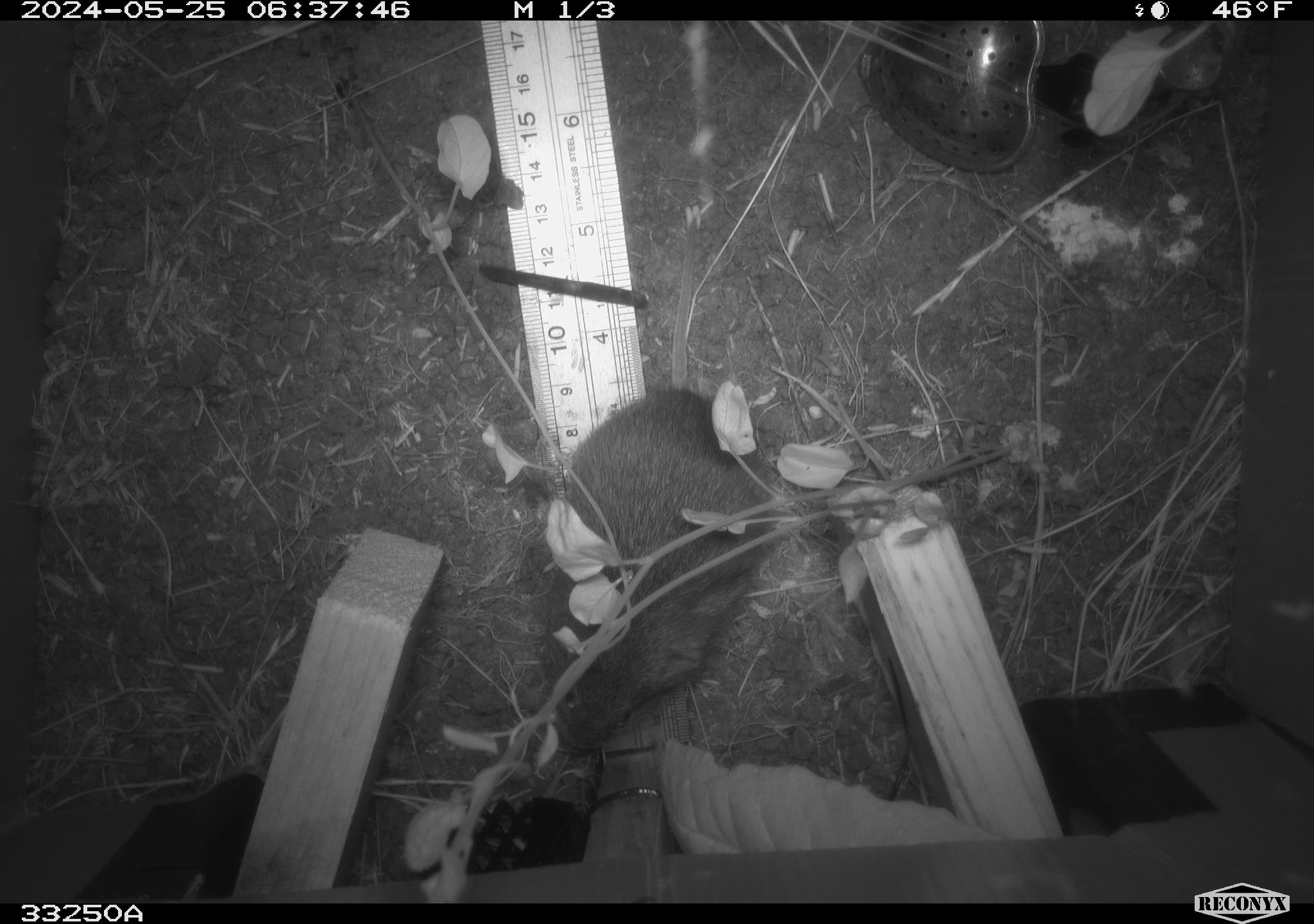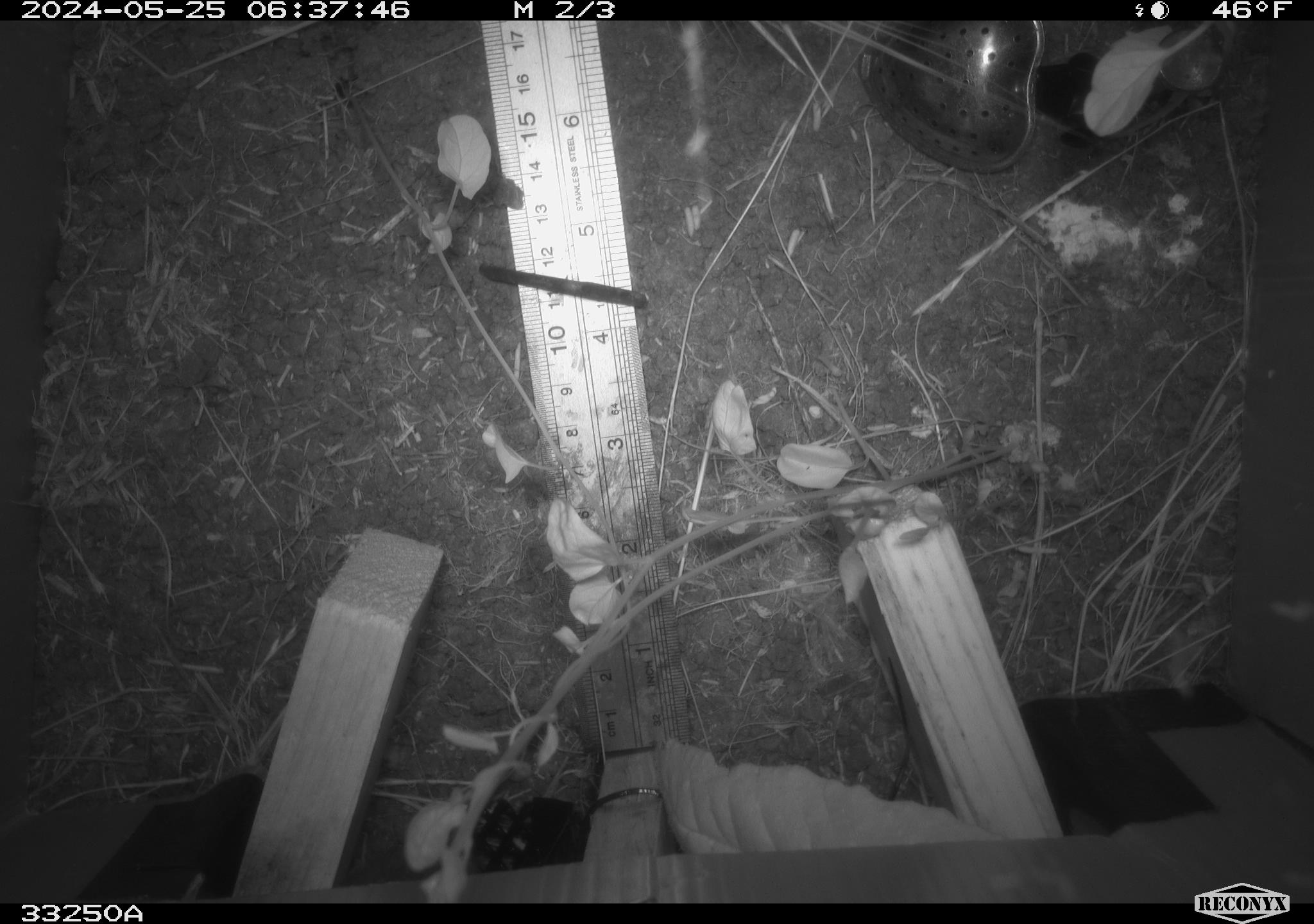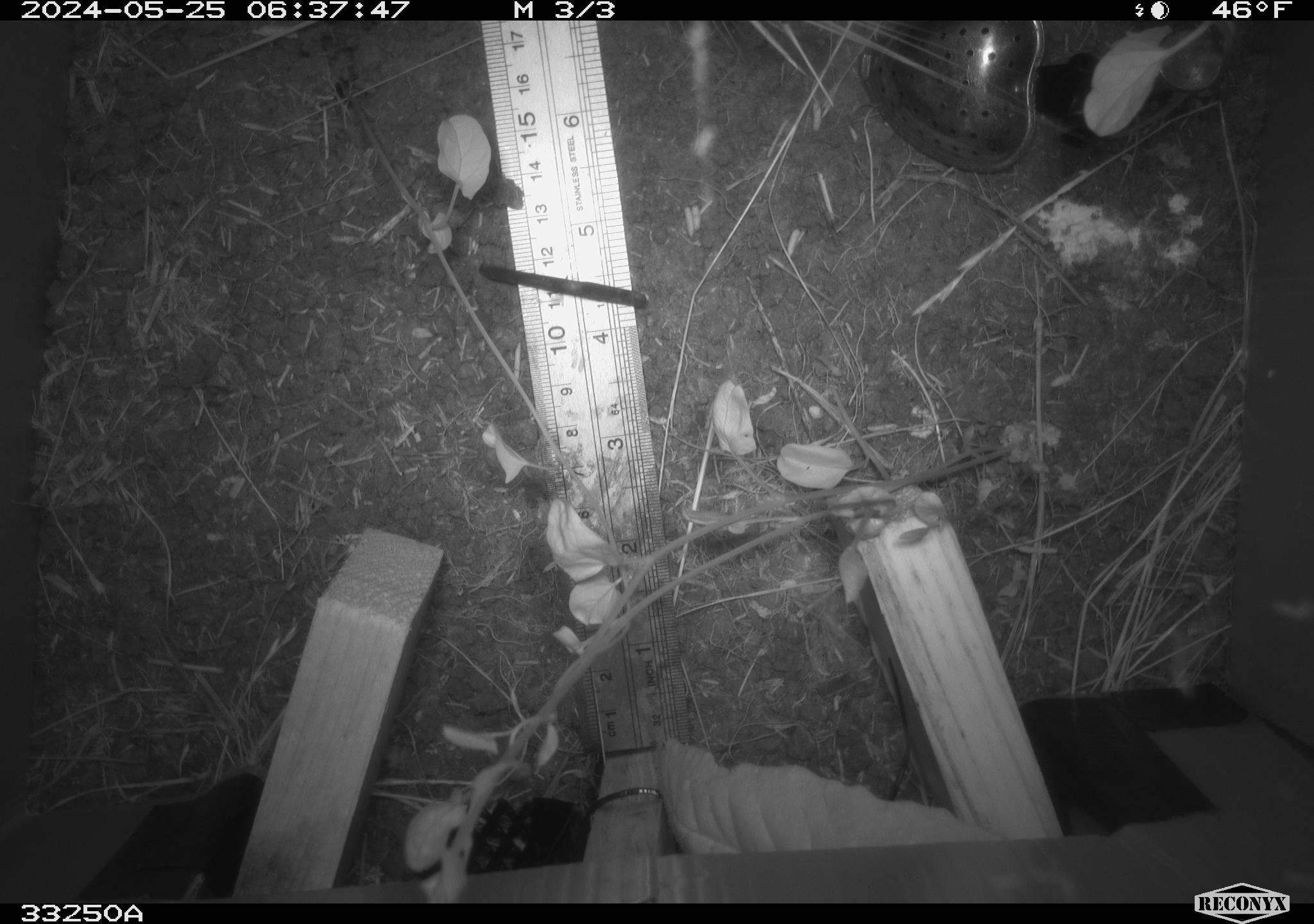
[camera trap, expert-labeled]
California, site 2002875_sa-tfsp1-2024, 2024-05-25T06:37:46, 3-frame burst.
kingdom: Animalia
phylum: Chordata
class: Mammalia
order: Rodentia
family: Cricetidae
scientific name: Arvicolinae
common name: voles, lemmings, and muskrats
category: arvicolinae subfamily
Arvicolinae subfamily (voles, lemmings, and muskrats) (Arvicolinae).